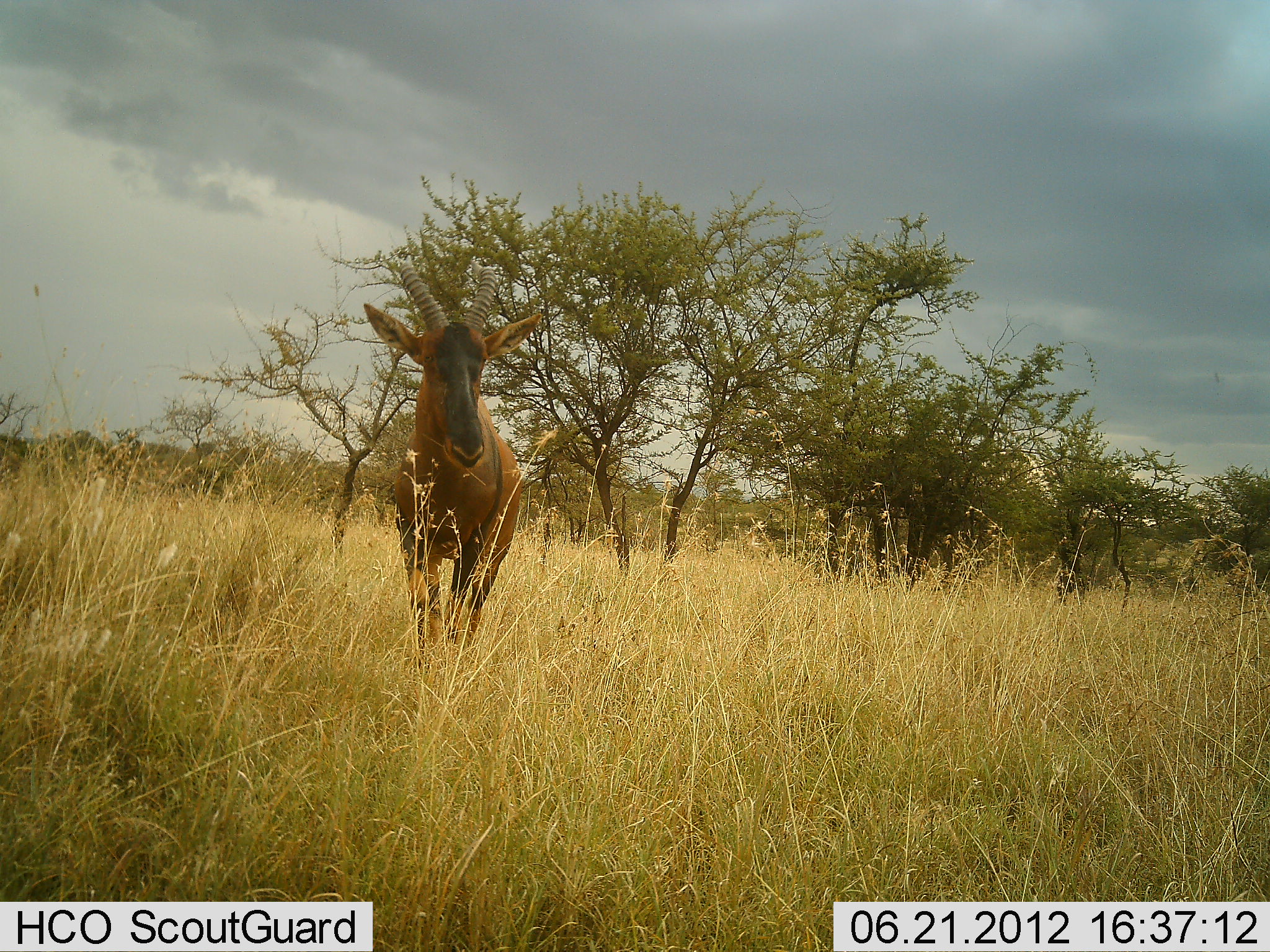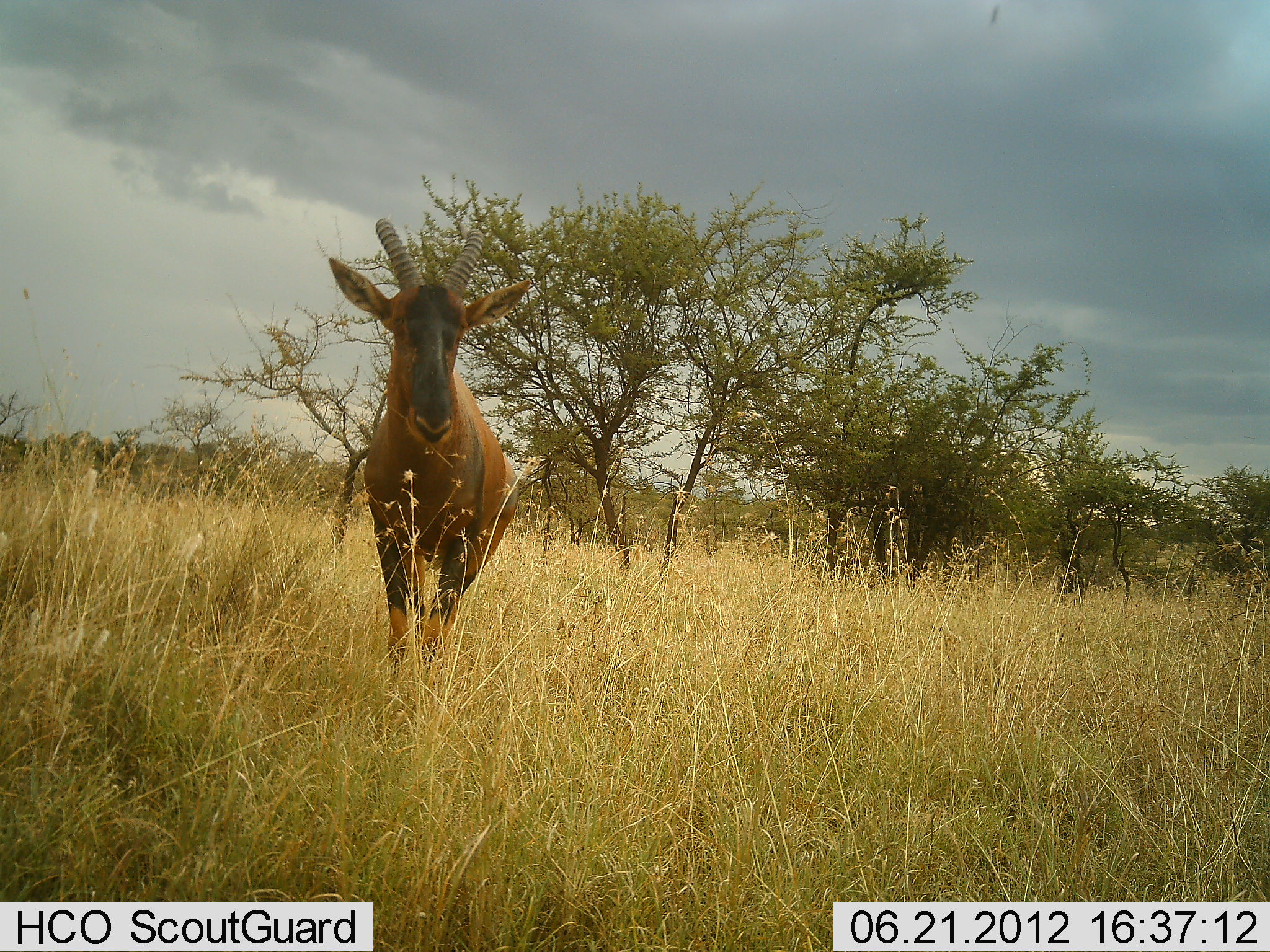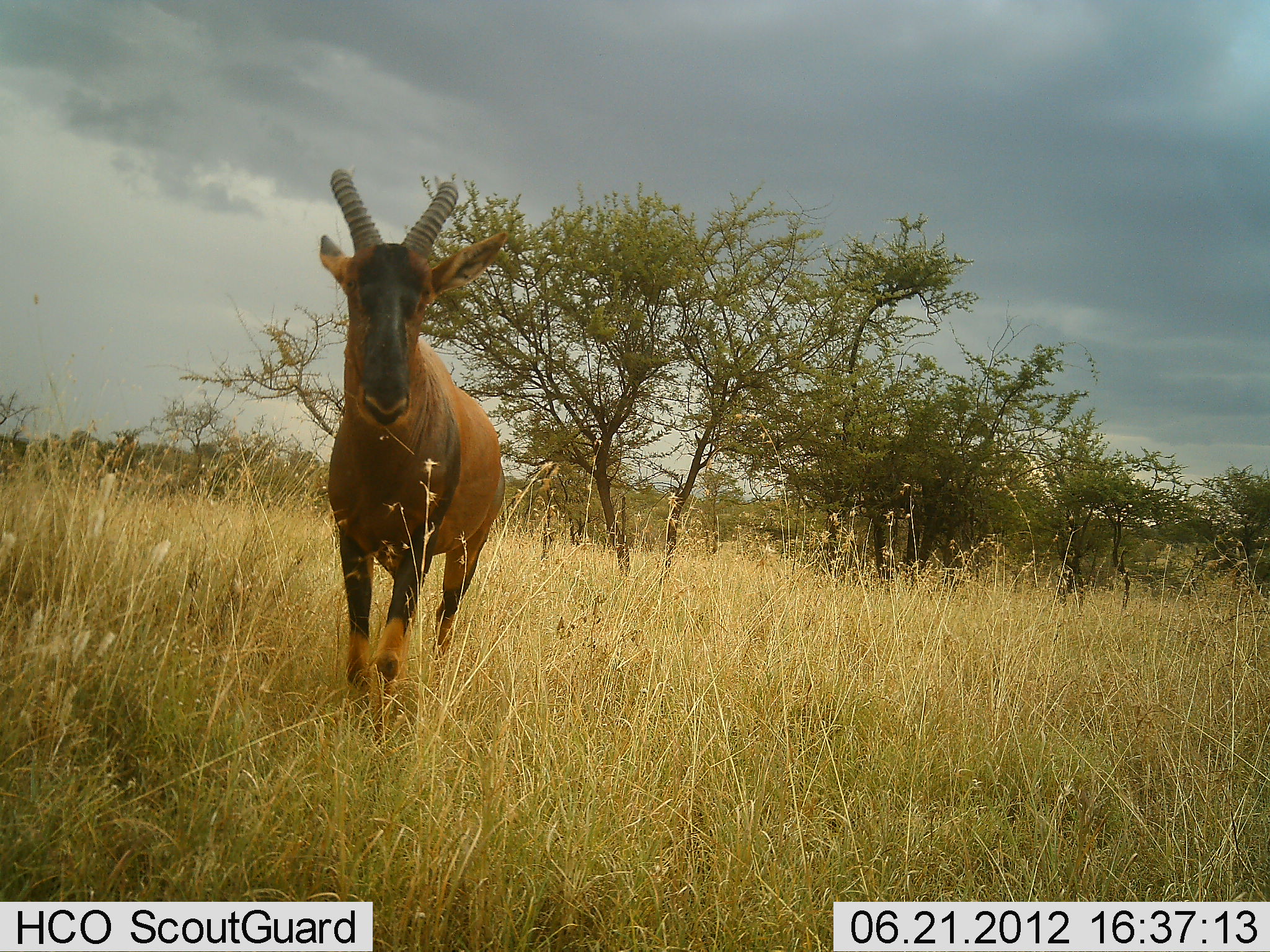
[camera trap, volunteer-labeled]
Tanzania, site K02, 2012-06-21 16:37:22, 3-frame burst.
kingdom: Animalia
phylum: Chordata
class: Mammalia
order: Artiodactyla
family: Bovidae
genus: Damaliscus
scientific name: Damaliscus lunatus jimela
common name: topi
Topi (Damaliscus lunatus jimela), count 1. Behavior (volunteer vote fractions): standing 10%, resting 0%, moving 100%, interacting 0%. Young present (vote fraction): 0%. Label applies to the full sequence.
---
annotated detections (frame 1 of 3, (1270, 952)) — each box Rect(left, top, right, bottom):
animal: Rect(360, 256, 547, 661)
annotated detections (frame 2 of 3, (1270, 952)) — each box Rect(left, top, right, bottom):
animal: Rect(326, 213, 535, 679)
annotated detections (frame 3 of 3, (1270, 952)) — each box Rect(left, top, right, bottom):
animal: Rect(317, 167, 510, 701)